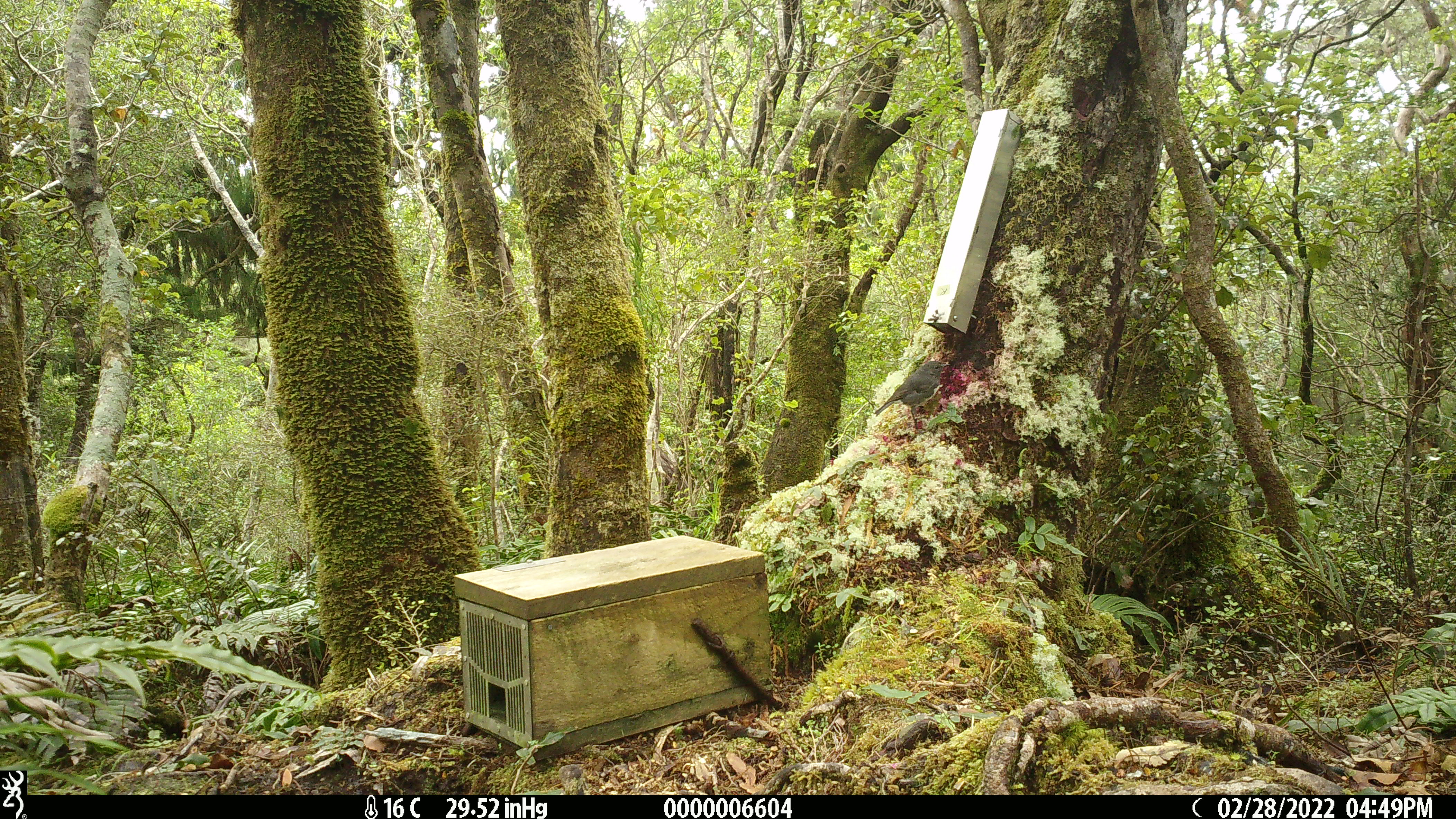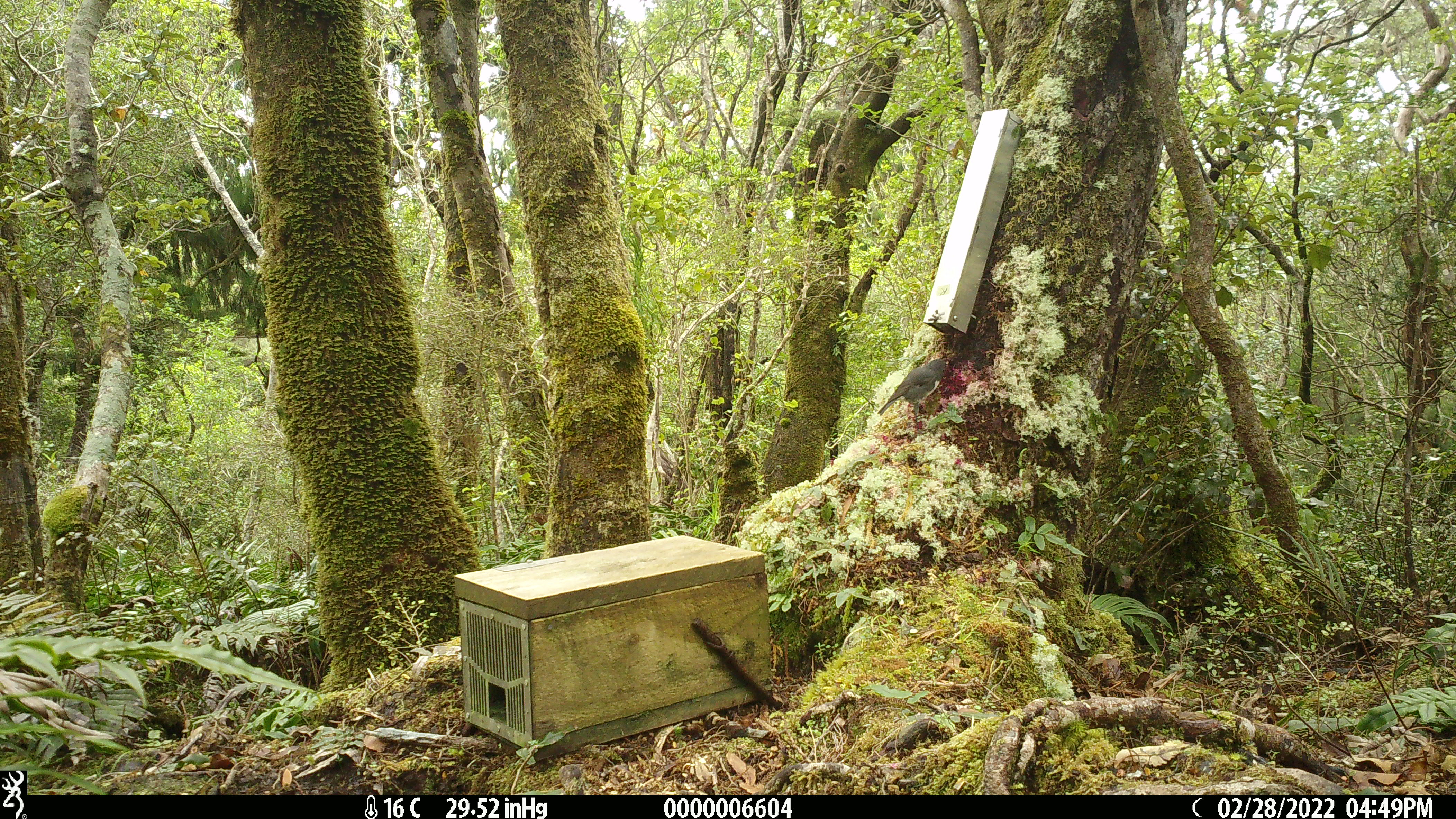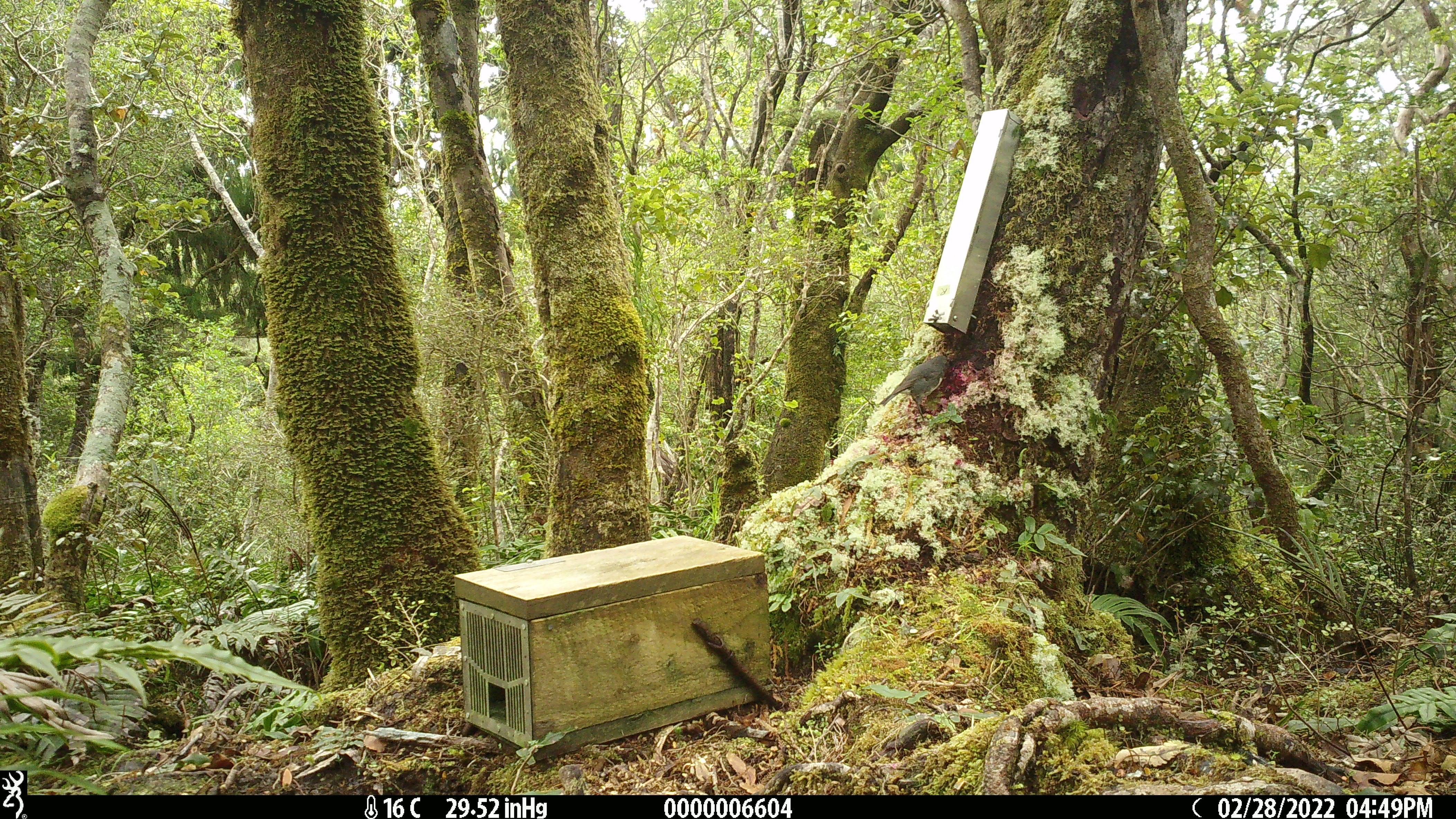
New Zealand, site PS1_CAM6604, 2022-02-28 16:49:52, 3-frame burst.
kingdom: Animalia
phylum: Chordata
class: Aves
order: Passeriformes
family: Petroicidae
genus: Petroica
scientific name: Petroica australis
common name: new zealand robin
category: robin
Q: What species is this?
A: Robin (new zealand robin) (Petroica australis).